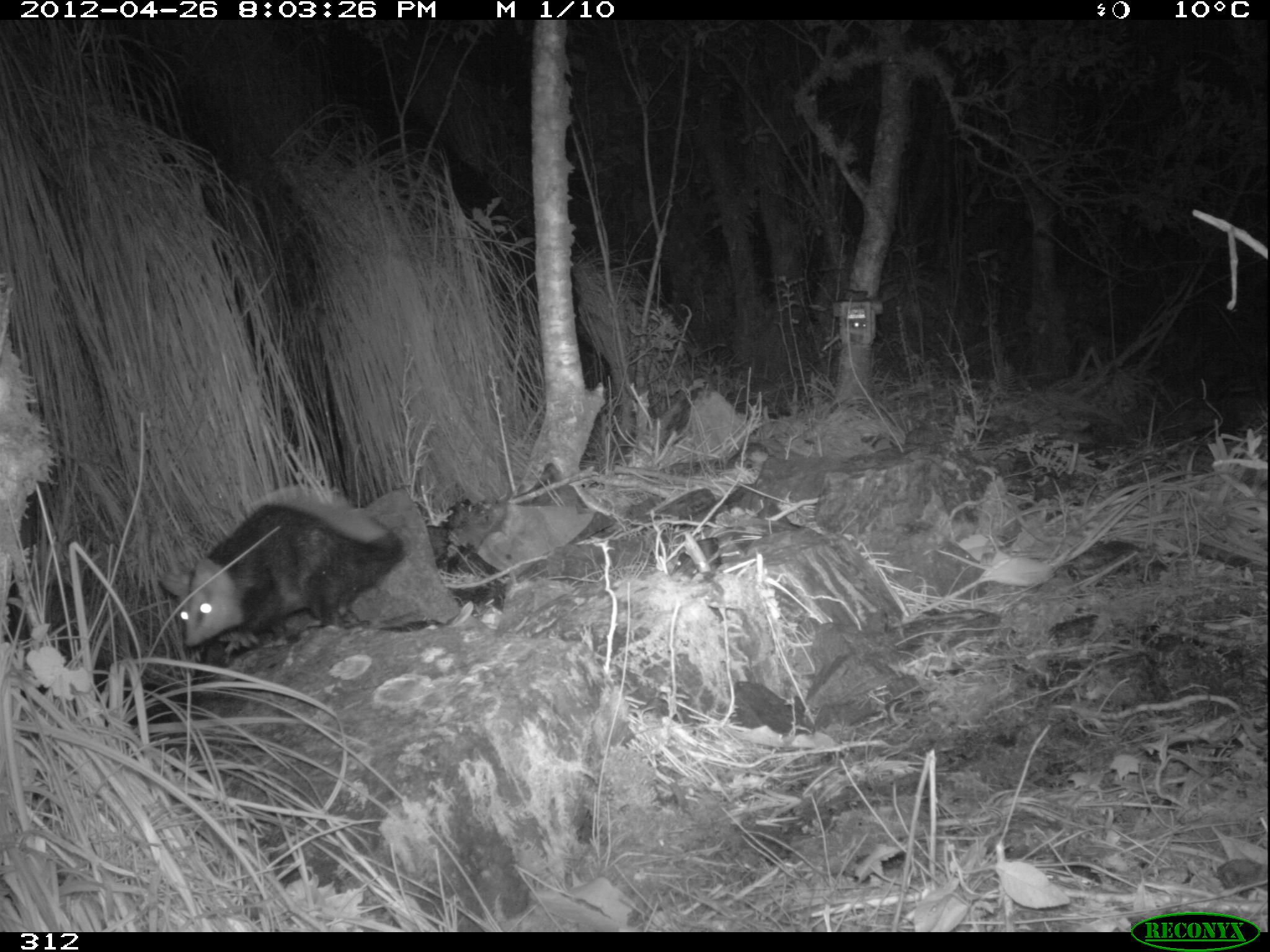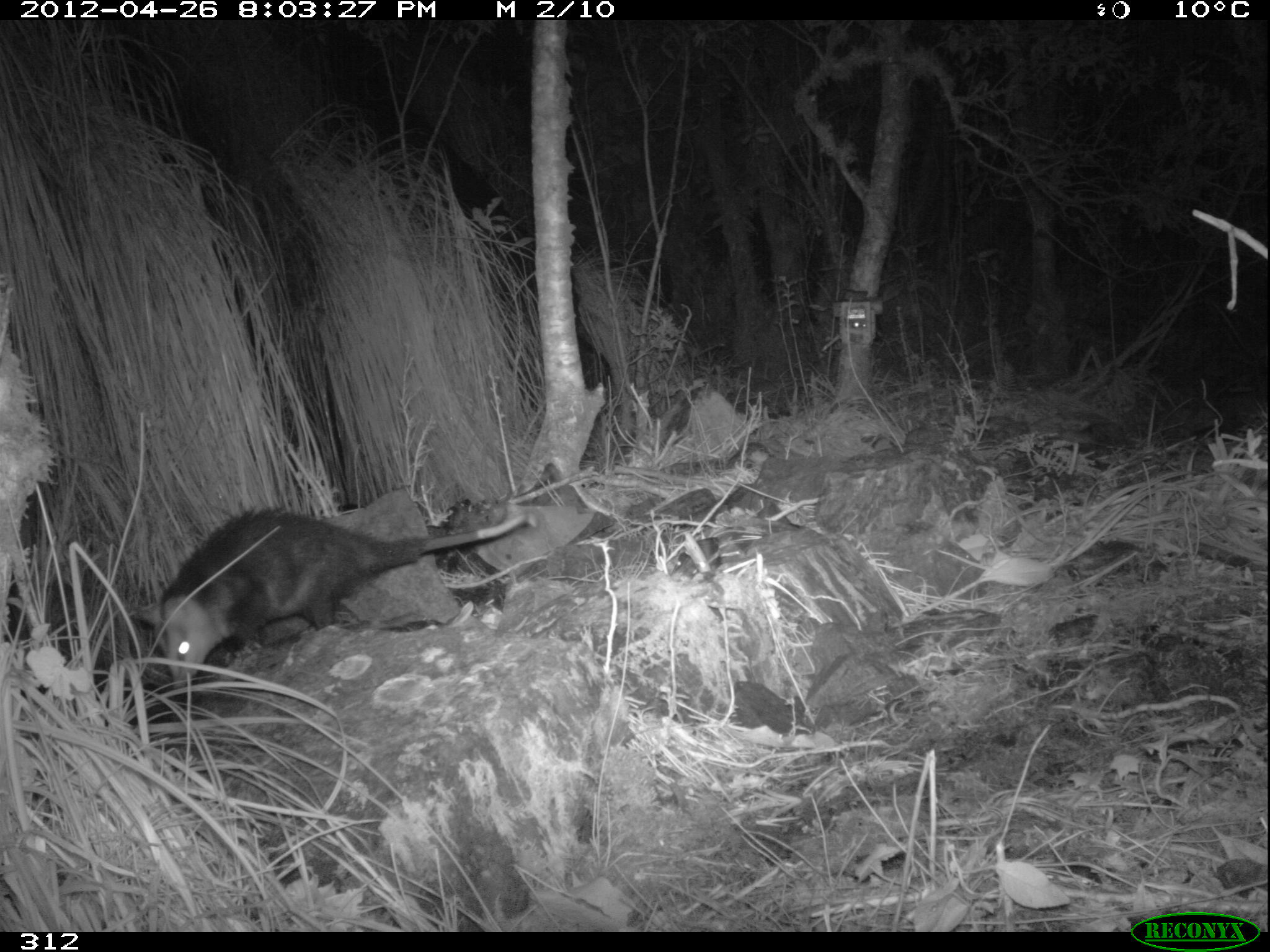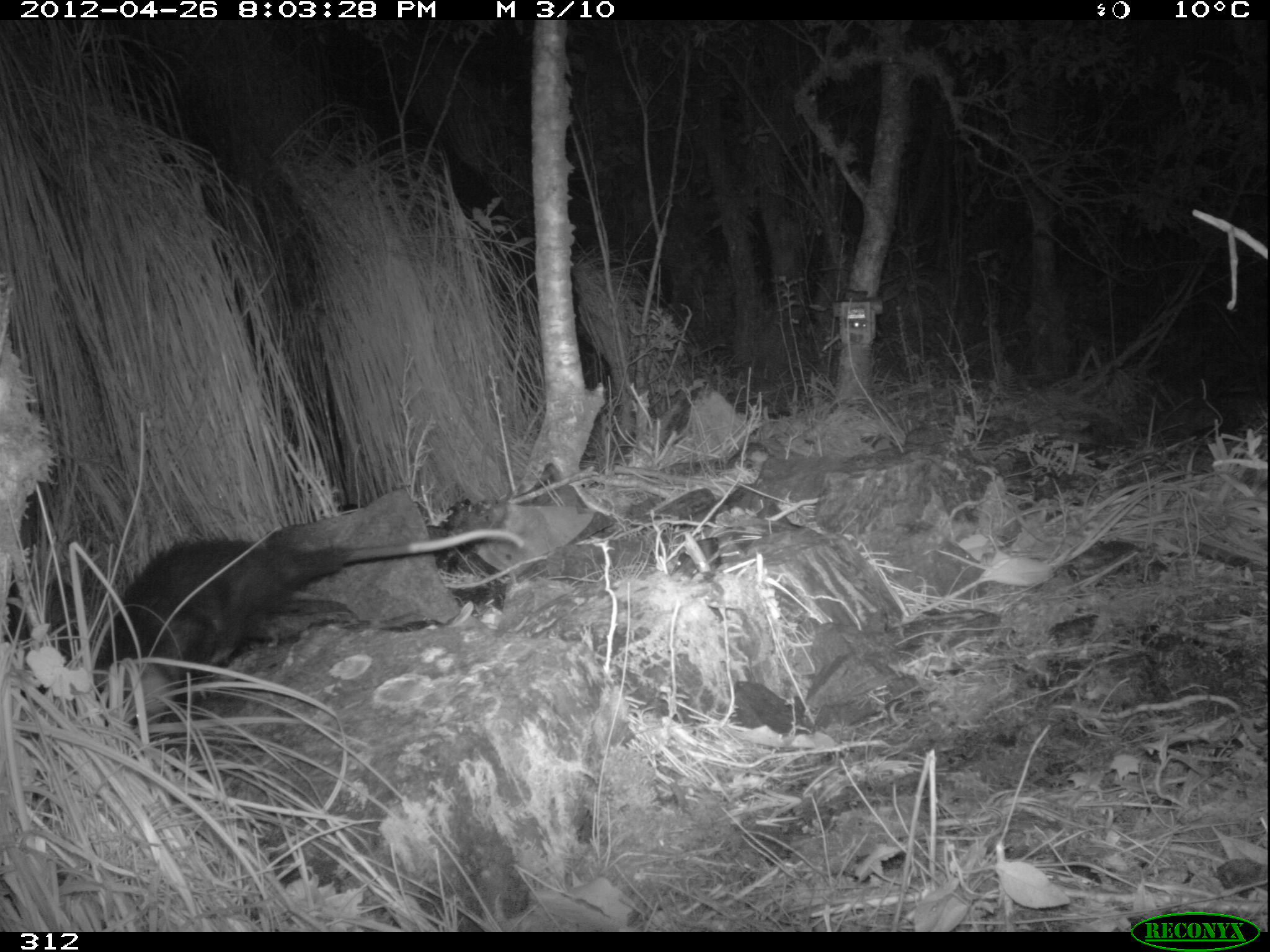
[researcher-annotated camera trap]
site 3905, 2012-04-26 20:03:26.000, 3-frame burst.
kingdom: Animalia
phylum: Chordata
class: Mammalia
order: Didelphimorphia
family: Didelphidae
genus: Didelphis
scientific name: Didelphis pernigra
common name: andean white-eared opossum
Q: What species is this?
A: Didelphis pernigra (andean white-eared opossum).